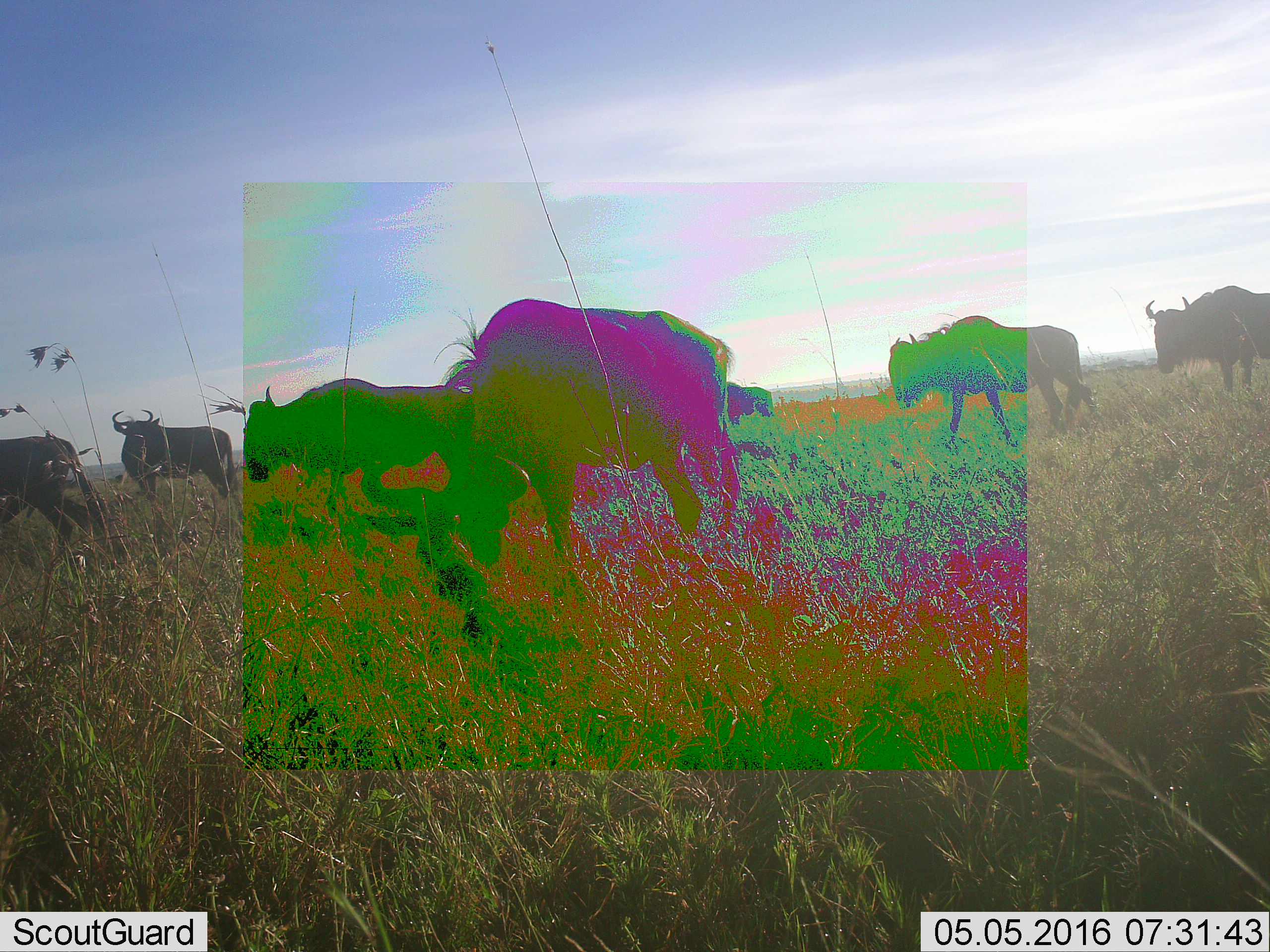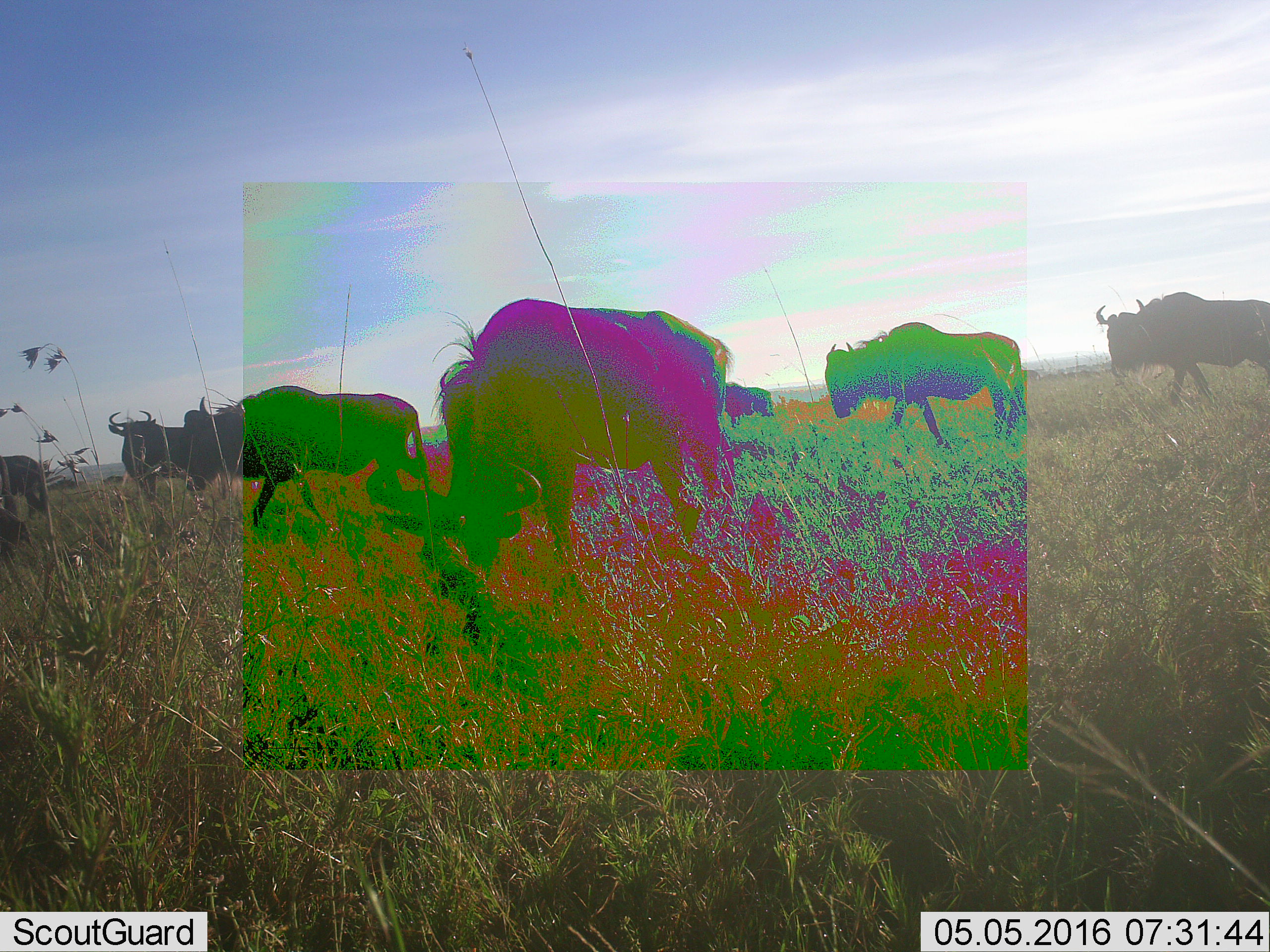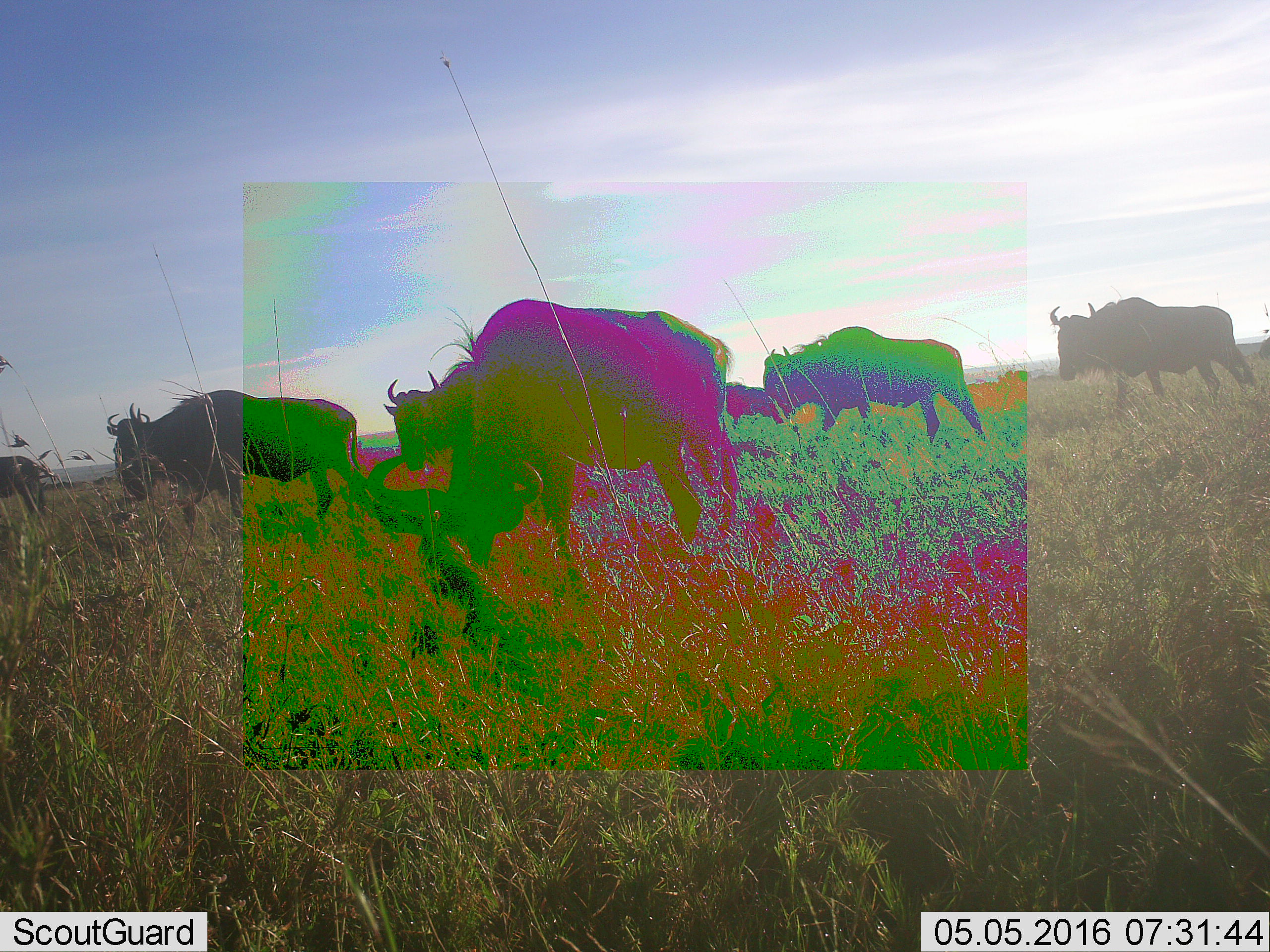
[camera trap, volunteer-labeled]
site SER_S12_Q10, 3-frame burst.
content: unidentified animal